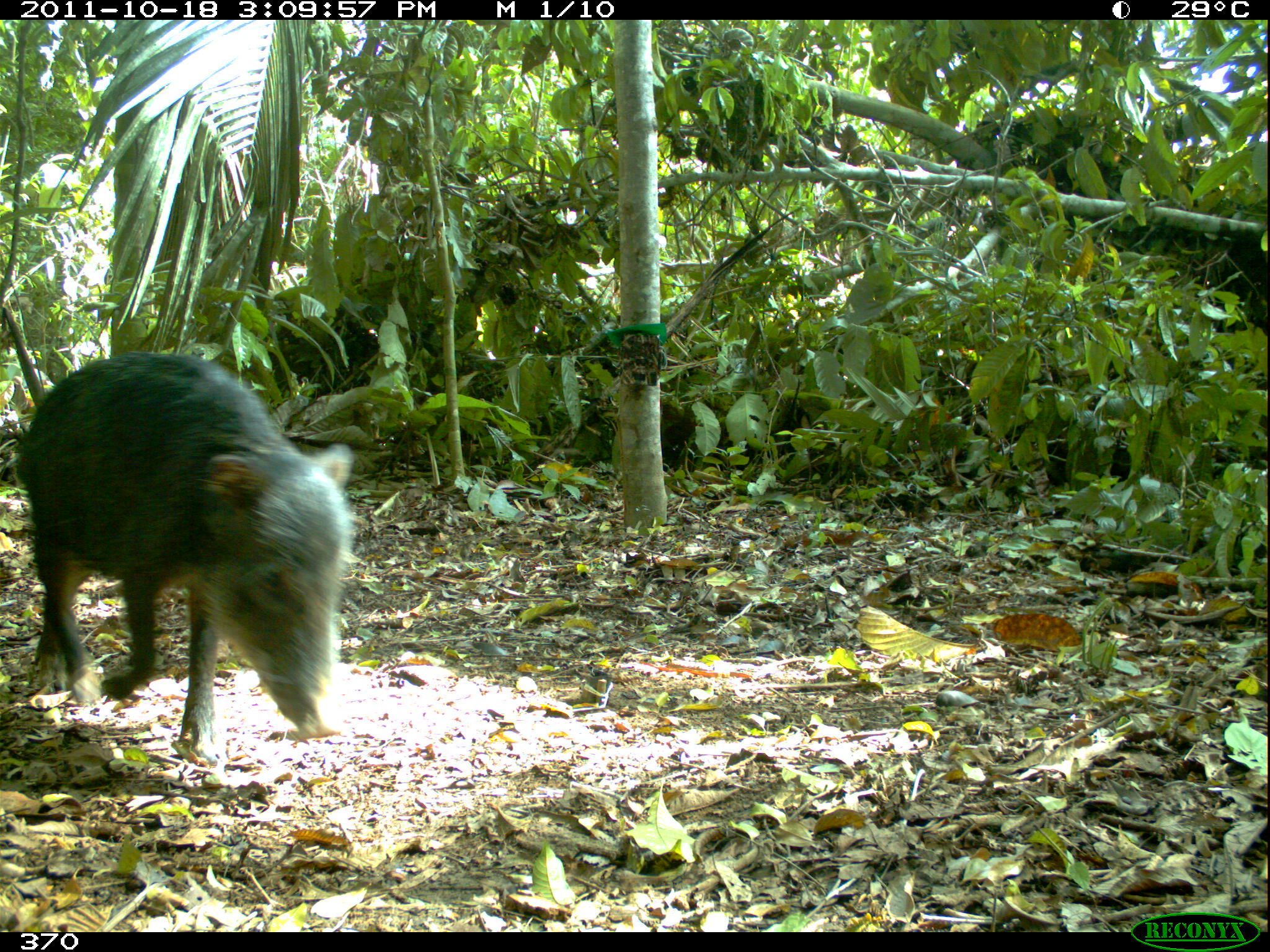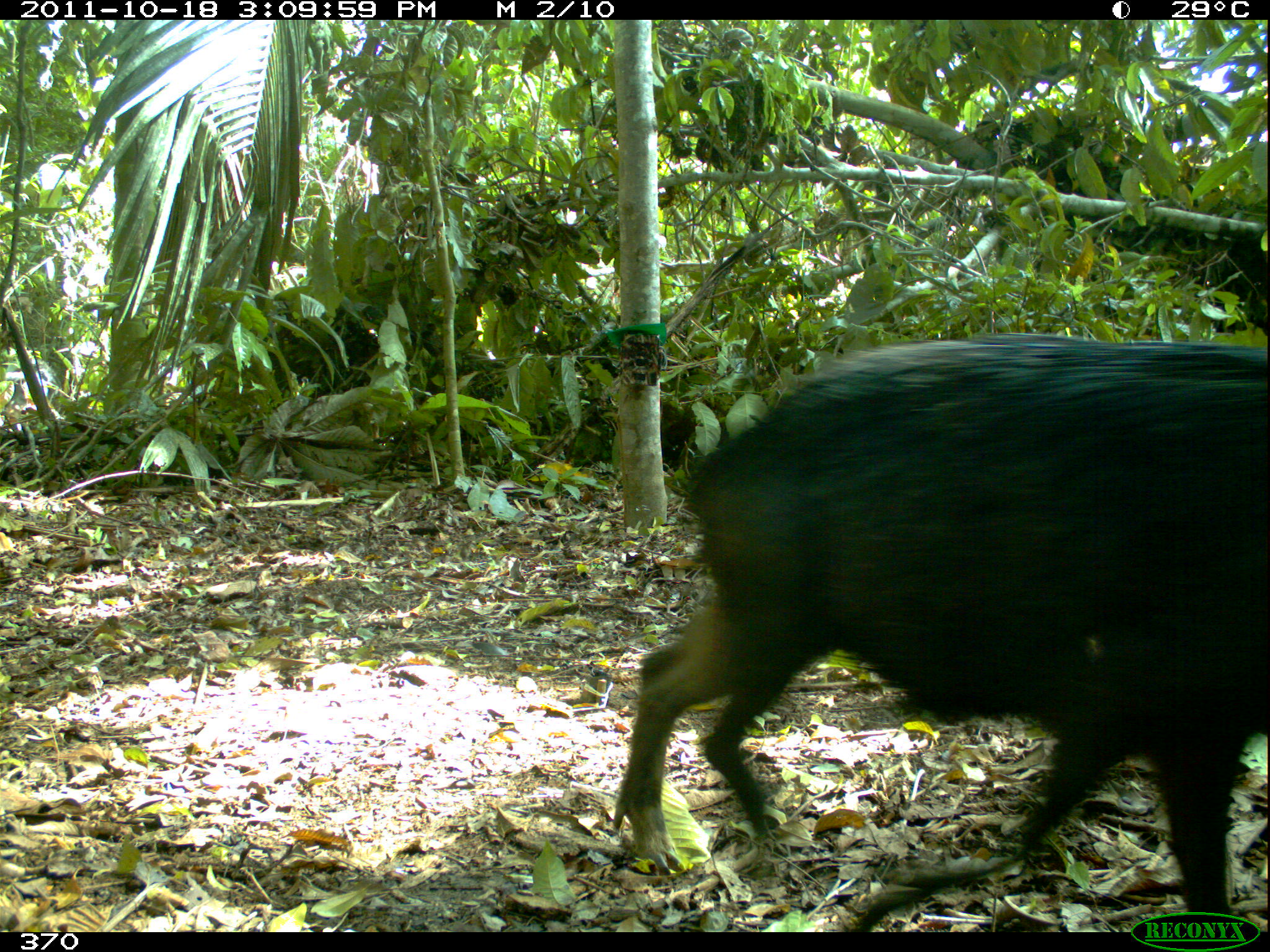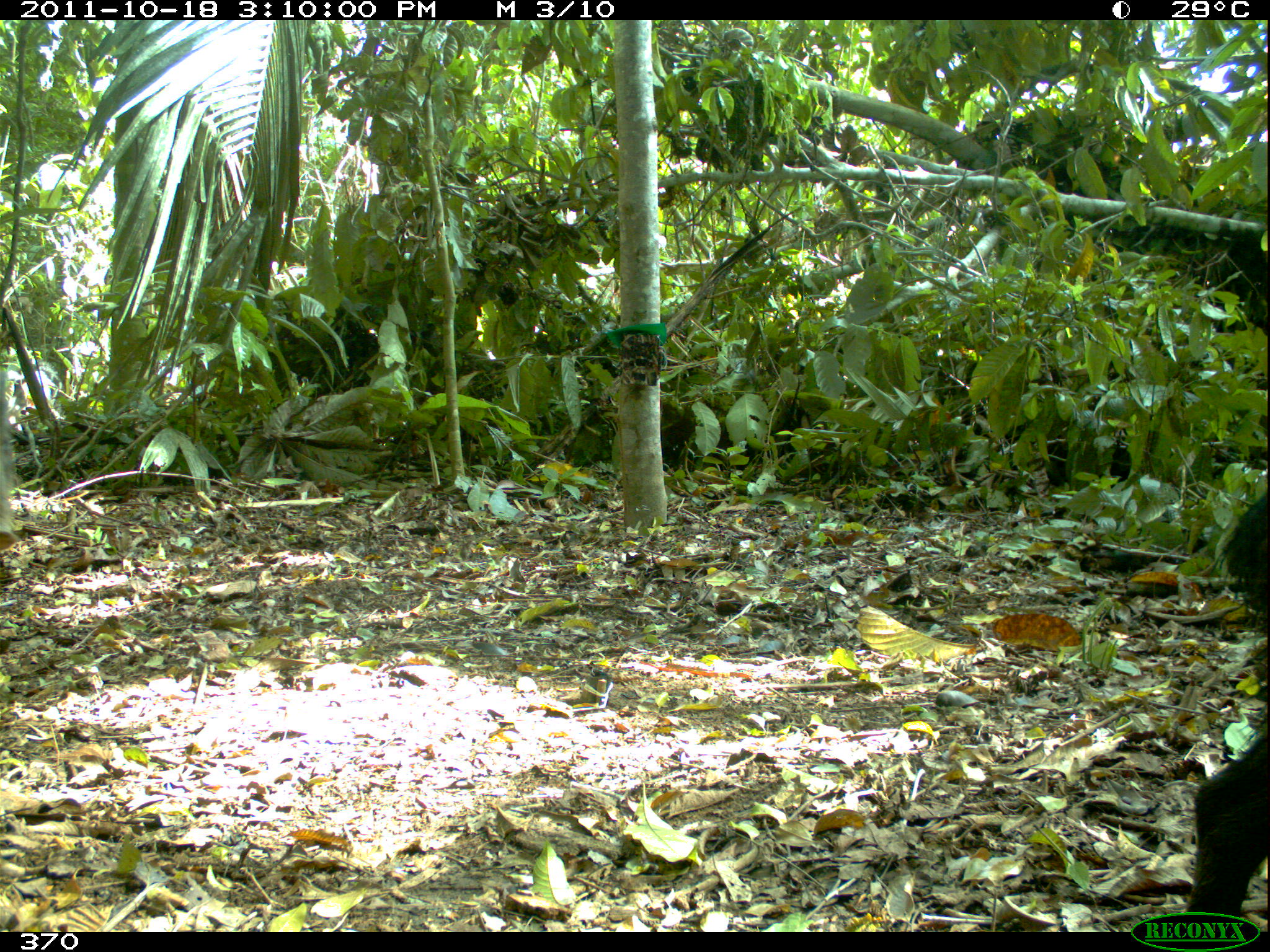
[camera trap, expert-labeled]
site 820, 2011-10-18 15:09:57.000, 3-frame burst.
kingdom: Animalia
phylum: Chordata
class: Mammalia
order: Artiodactyla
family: Tayassuidae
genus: Tayassu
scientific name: Tayassu pecari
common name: white-lipped peccary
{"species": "Tayassu pecari (white-lipped peccary)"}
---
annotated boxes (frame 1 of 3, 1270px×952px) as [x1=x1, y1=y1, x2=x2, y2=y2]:
tayassu pecari: [x1=19, y1=352, x2=353, y2=767]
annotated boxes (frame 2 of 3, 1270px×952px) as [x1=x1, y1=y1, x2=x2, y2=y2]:
tayassu pecari: [x1=612, y1=335, x2=1269, y2=933]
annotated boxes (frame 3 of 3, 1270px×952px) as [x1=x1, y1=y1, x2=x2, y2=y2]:
tayassu pecari: [x1=1186, y1=487, x2=1268, y2=915]